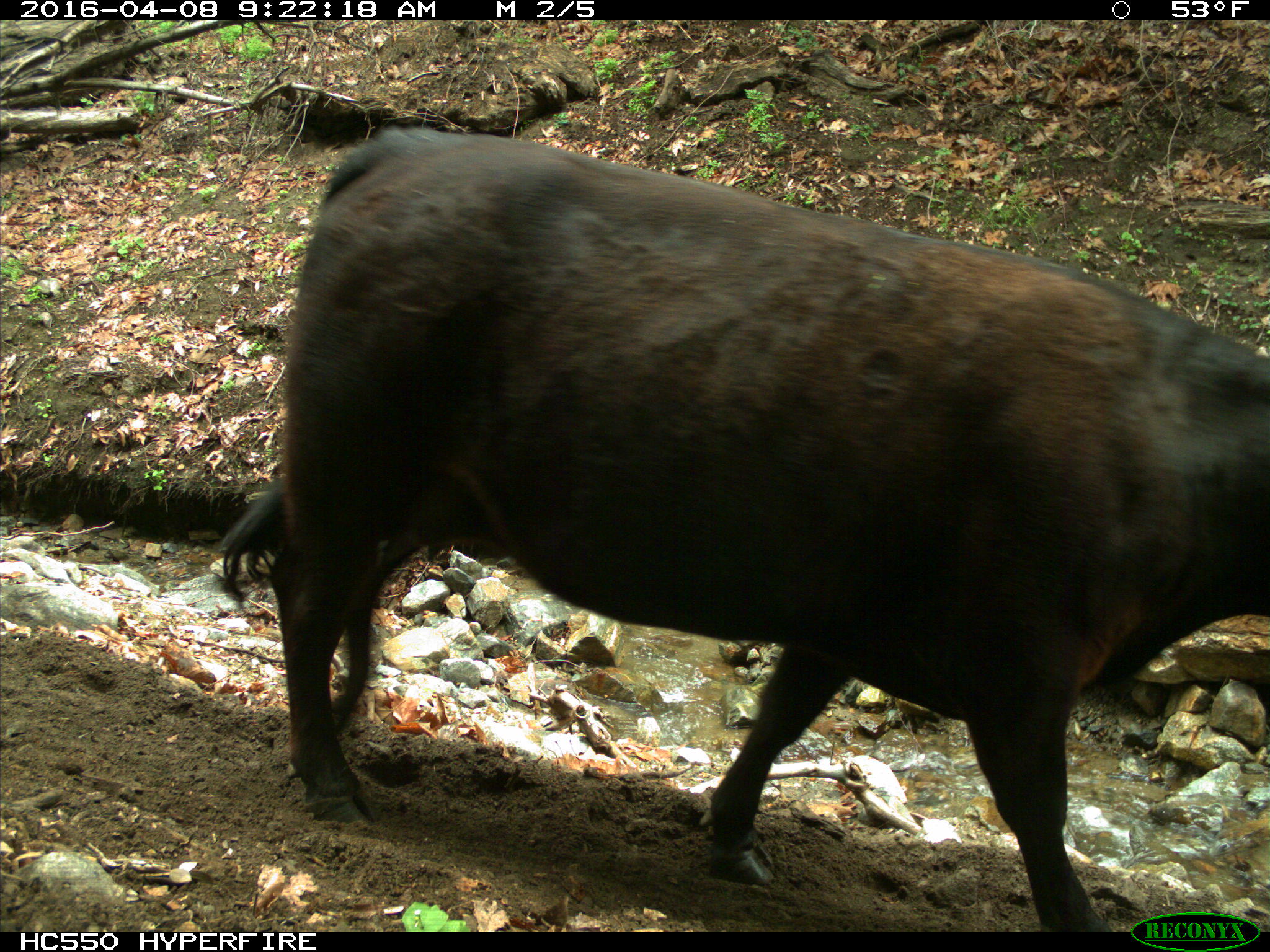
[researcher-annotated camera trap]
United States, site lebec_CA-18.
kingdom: Animalia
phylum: Chordata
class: Mammalia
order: Artiodactyla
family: Bovidae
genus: Bos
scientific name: Bos taurus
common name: domestic cow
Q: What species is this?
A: Bos taurus (domestic cow).